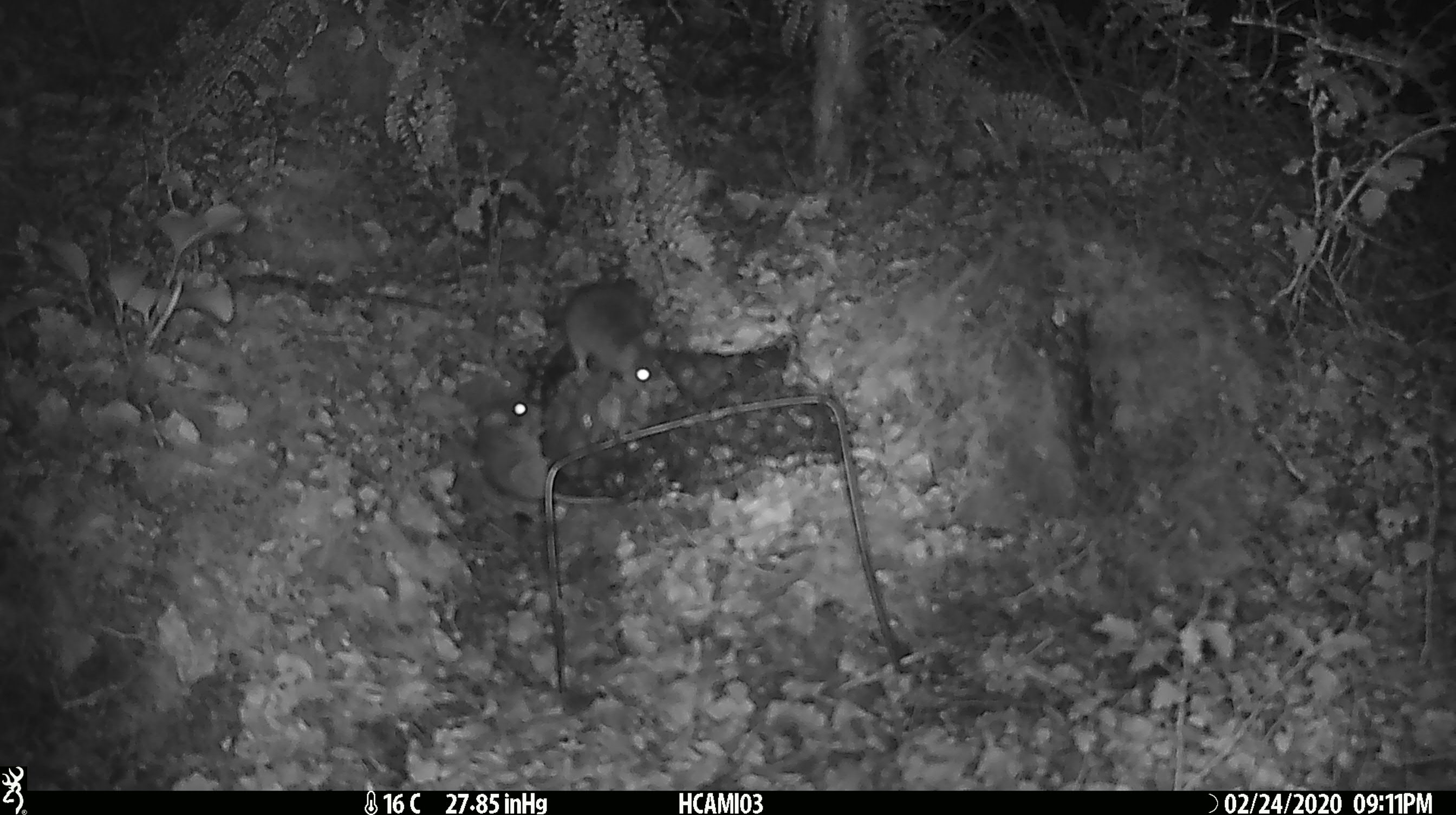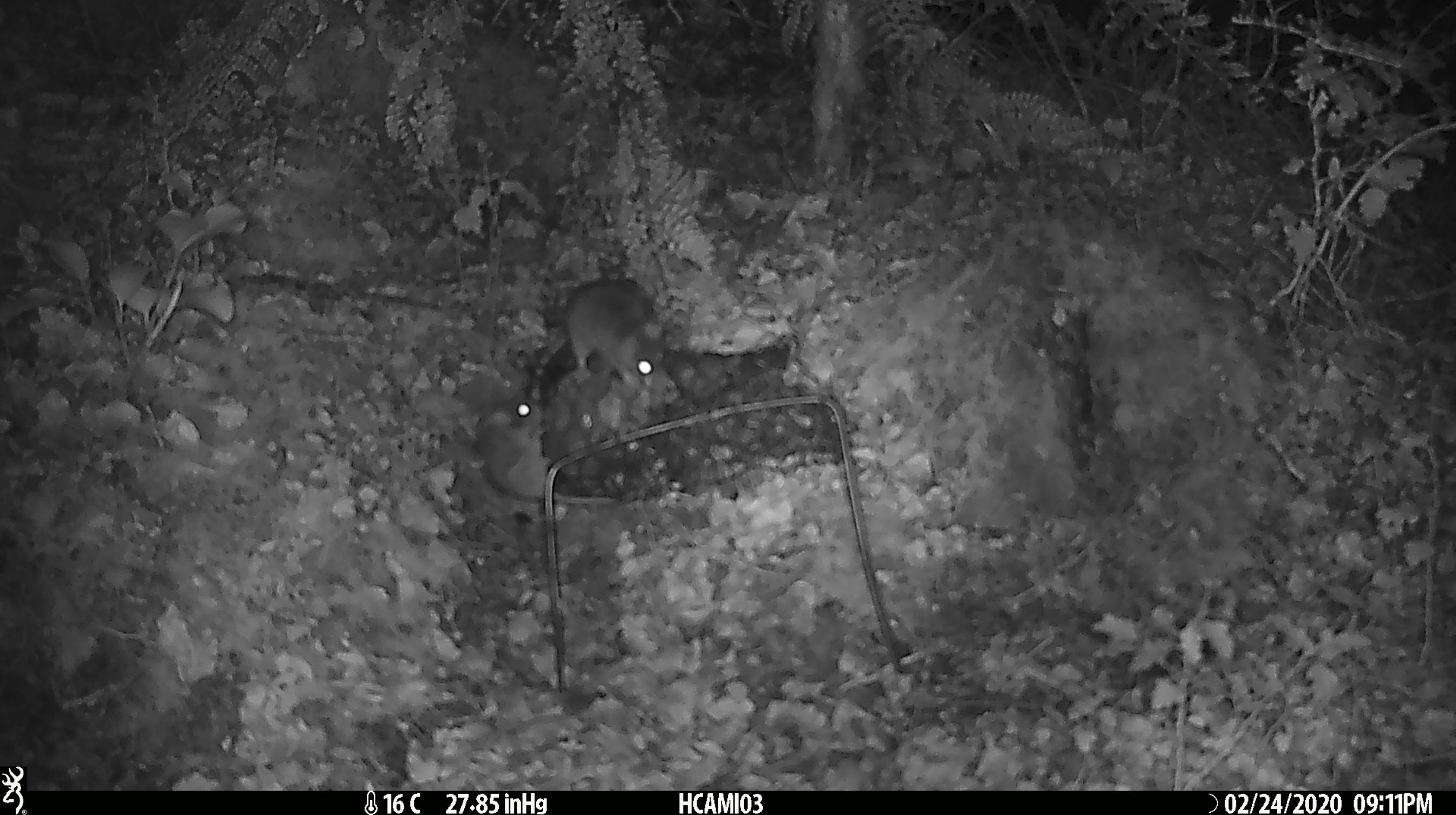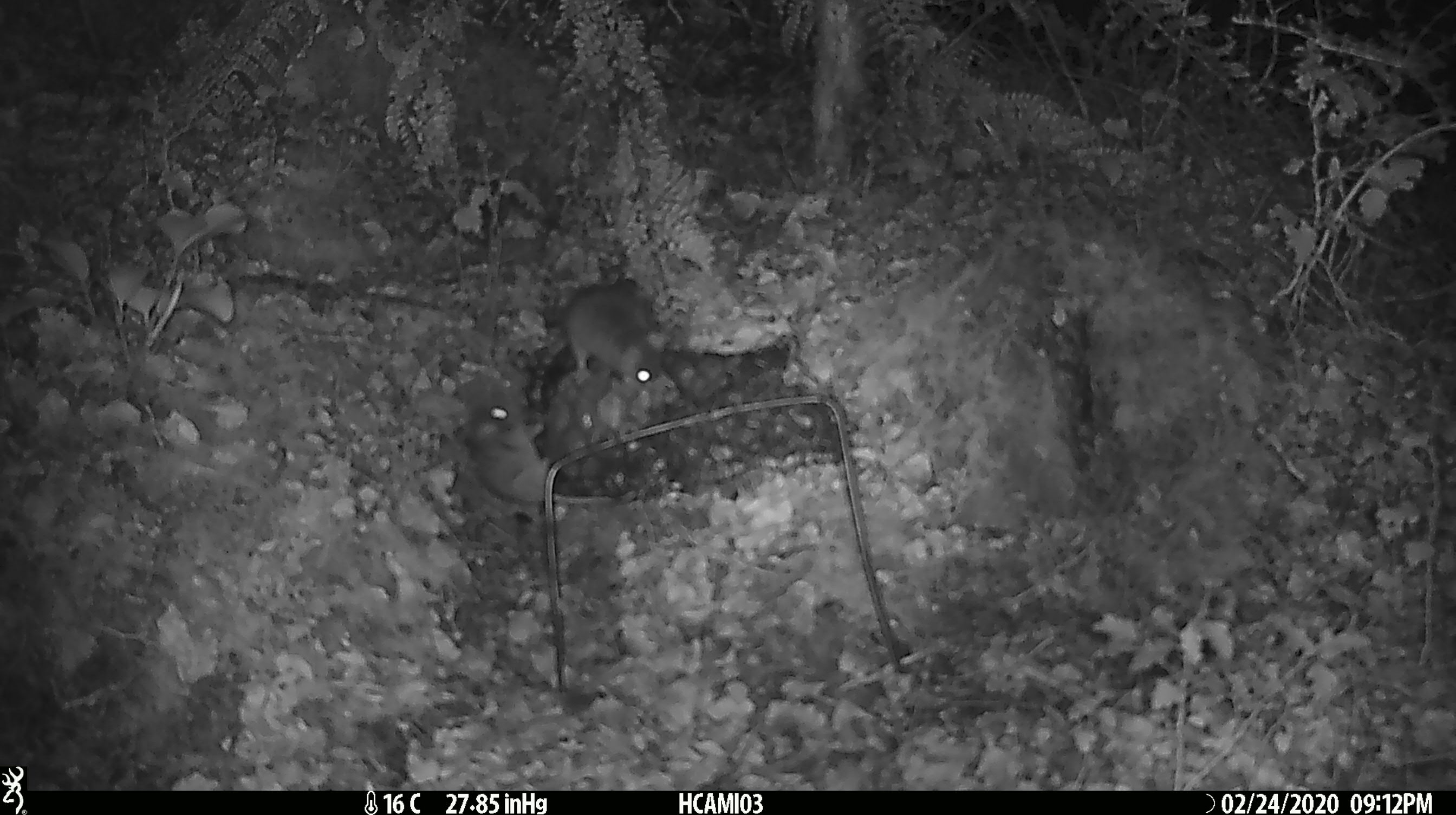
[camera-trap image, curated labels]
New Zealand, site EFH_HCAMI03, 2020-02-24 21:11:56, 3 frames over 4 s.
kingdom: Animalia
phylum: Chordata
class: Mammalia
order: Rodentia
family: Muridae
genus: Mus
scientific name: Mus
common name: mouse